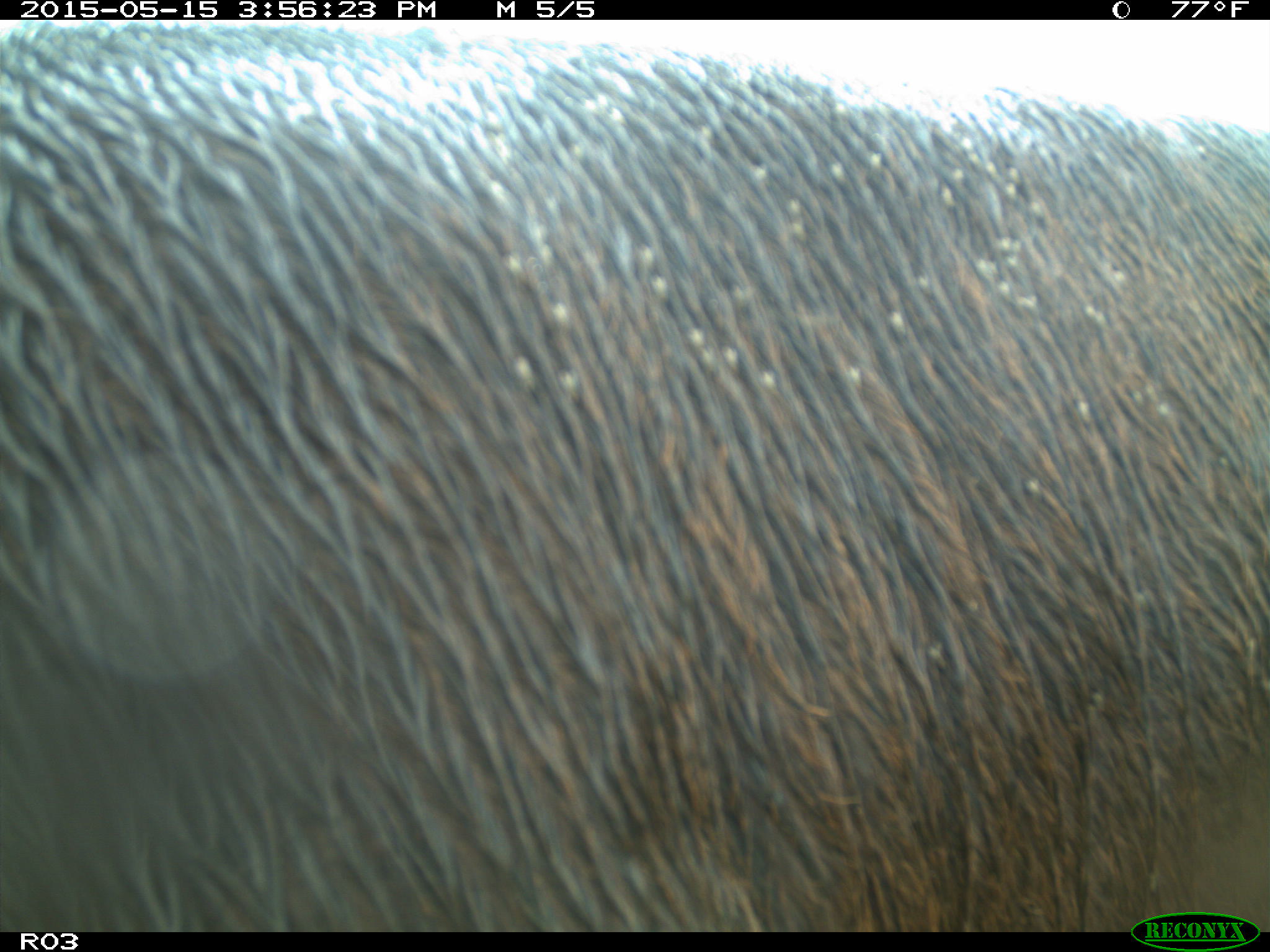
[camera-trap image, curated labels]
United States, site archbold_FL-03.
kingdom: Animalia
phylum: Chordata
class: Mammalia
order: Artiodactyla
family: Bovidae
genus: Bos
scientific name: Bos taurus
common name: domestic cow